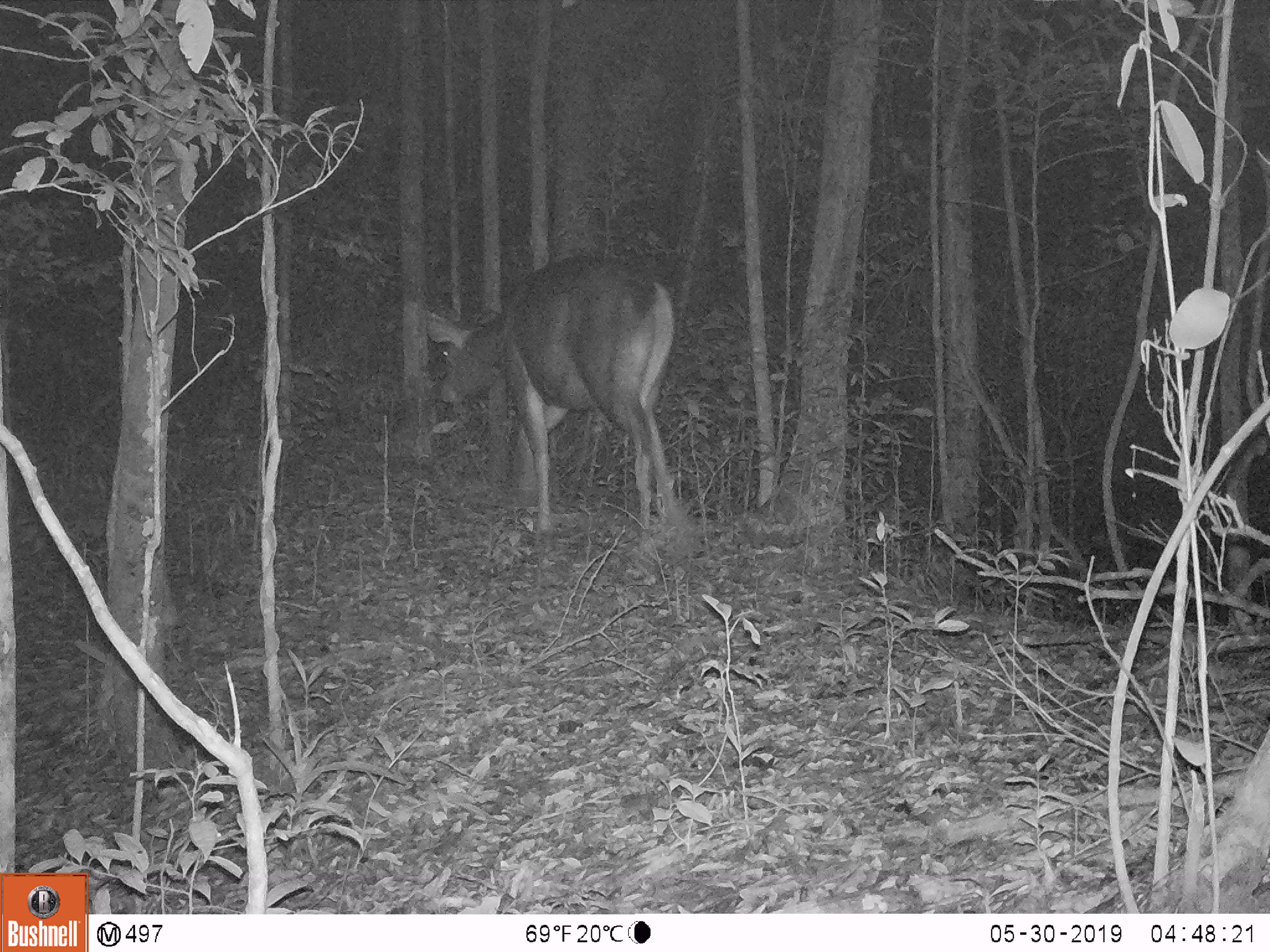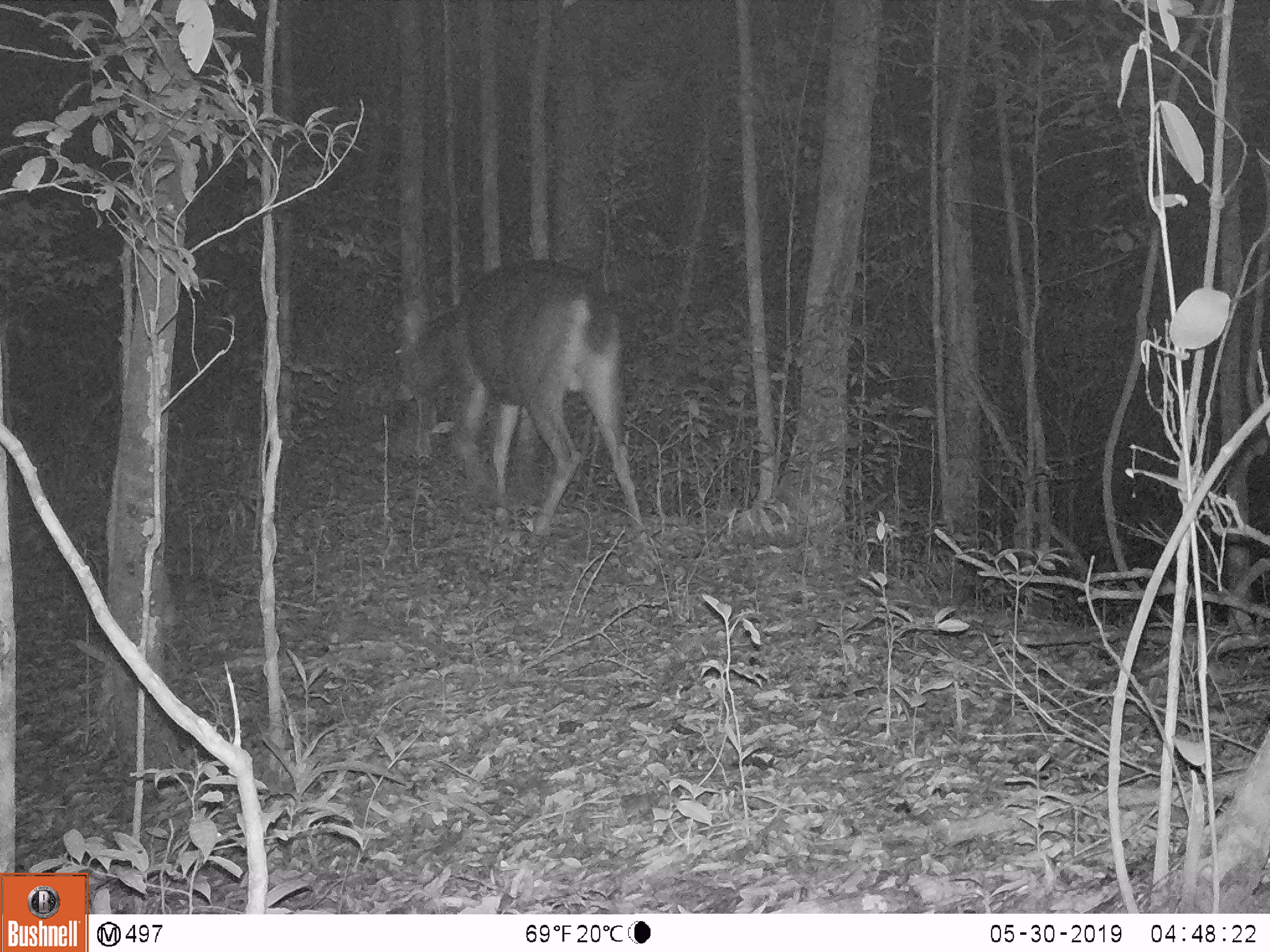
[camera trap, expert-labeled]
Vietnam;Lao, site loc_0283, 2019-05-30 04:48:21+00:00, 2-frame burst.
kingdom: Animalia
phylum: Chordata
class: Mammalia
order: Artiodactyla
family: Cervidae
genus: Rusa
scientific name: Rusa unicolor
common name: sambar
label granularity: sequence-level